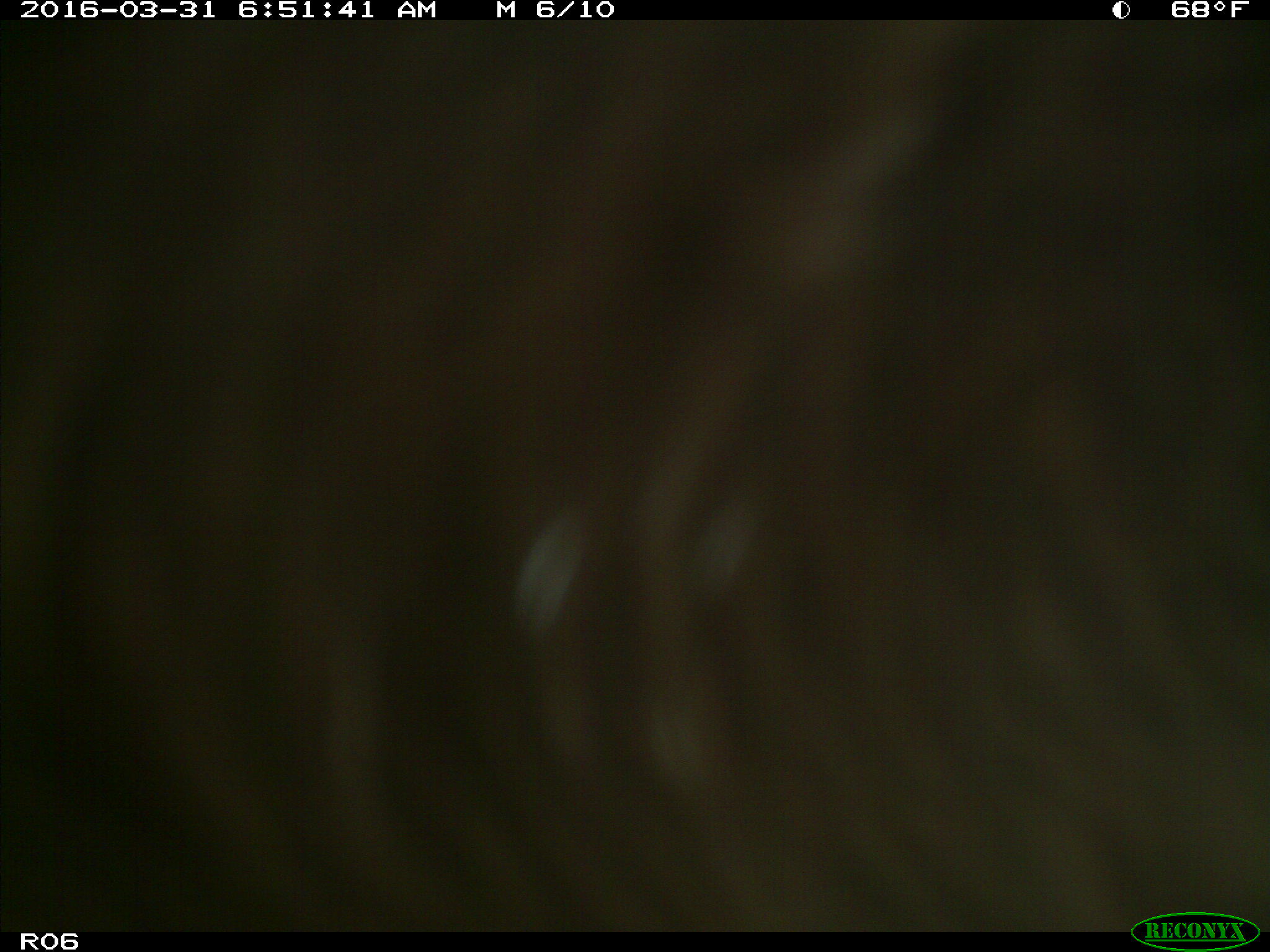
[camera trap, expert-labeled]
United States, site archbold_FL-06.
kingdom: Animalia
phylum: Chordata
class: Mammalia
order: Artiodactyla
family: Bovidae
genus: Bos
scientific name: Bos taurus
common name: domestic cow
Bos taurus (domestic cow).